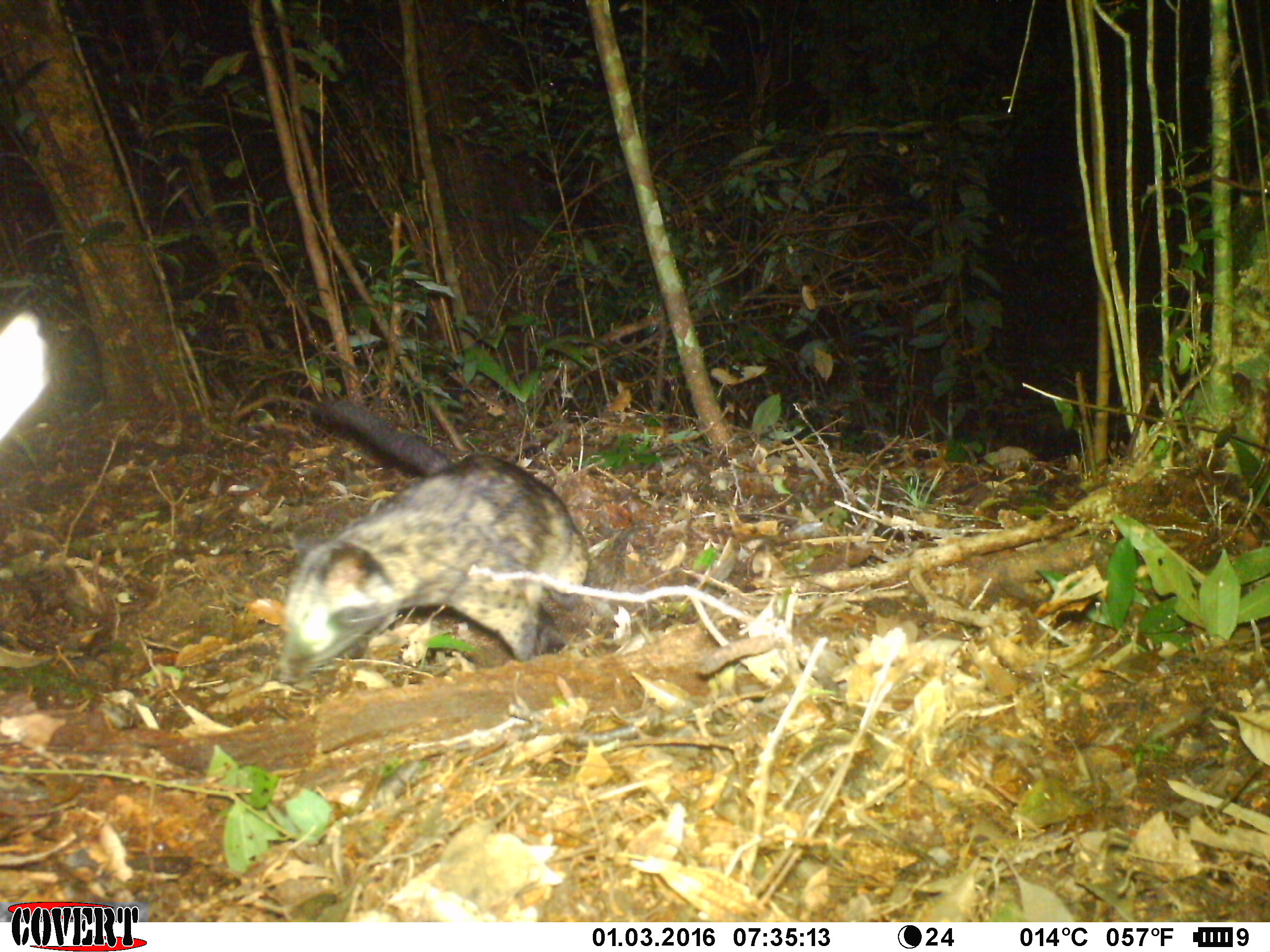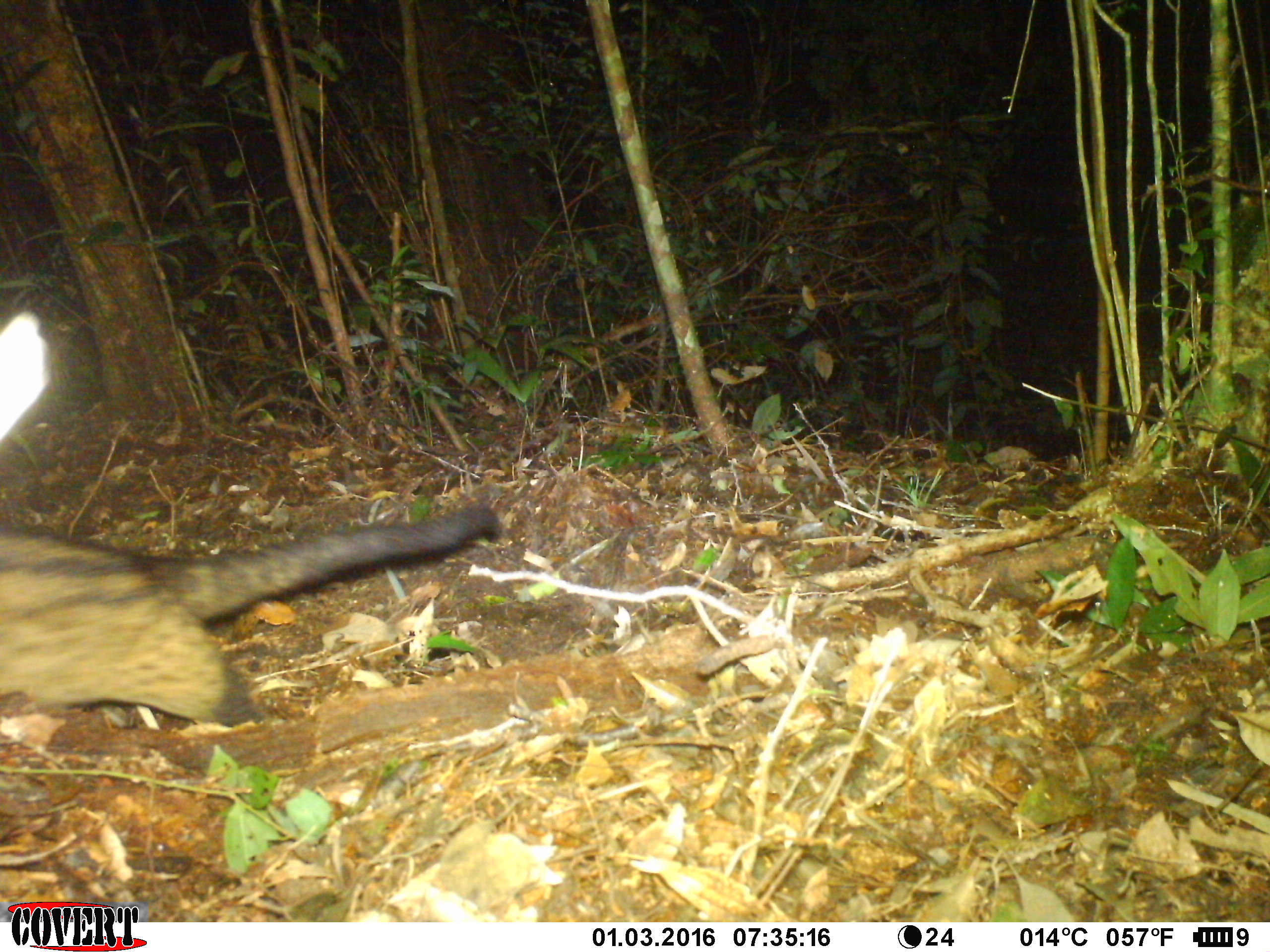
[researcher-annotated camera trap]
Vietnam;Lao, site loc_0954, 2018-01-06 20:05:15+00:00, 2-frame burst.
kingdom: Animalia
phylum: Chordata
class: Mammalia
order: Carnivora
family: Viverridae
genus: Paradoxurus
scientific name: Paradoxurus hermaphroditus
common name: common palm civet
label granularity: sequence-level